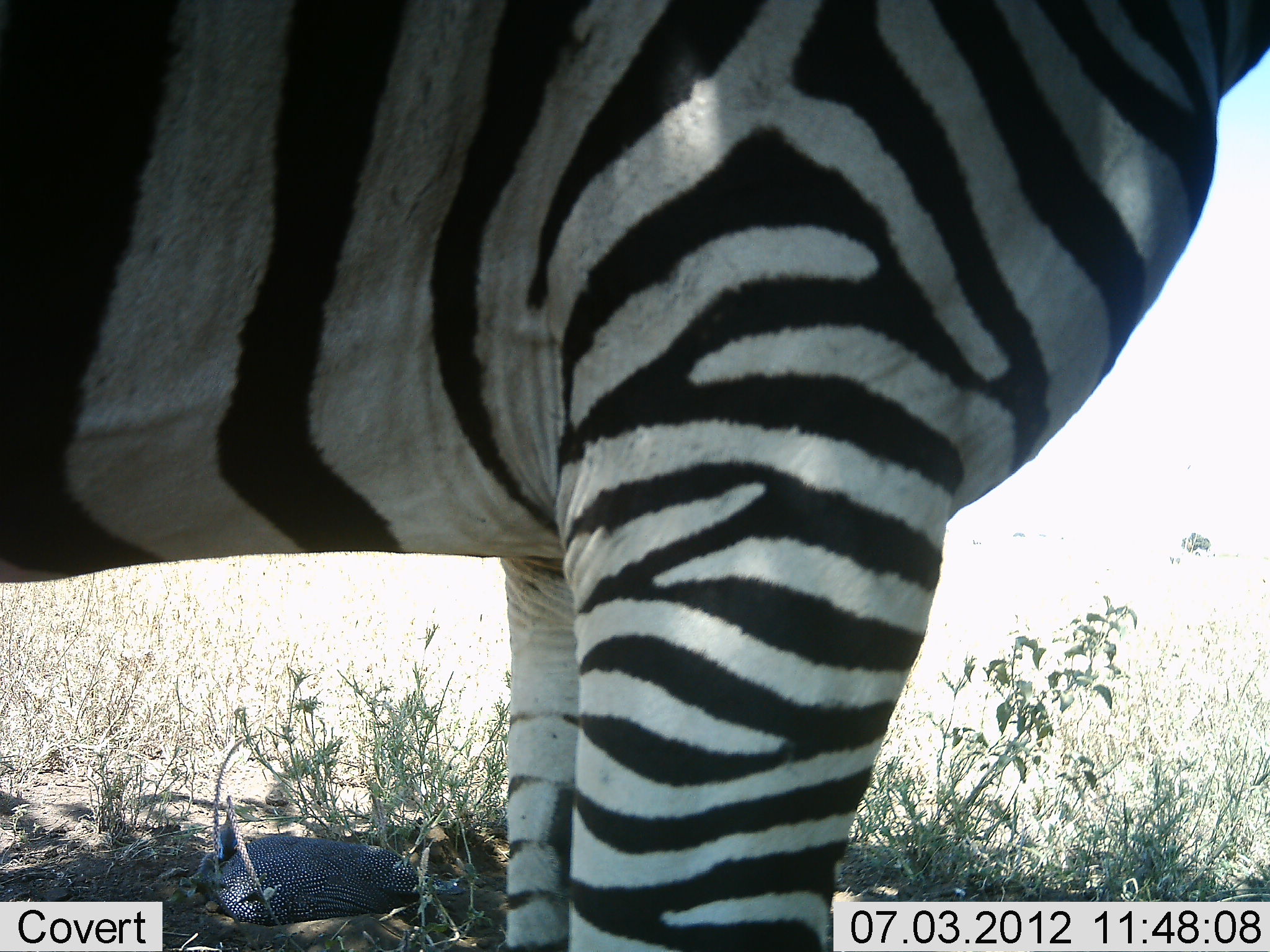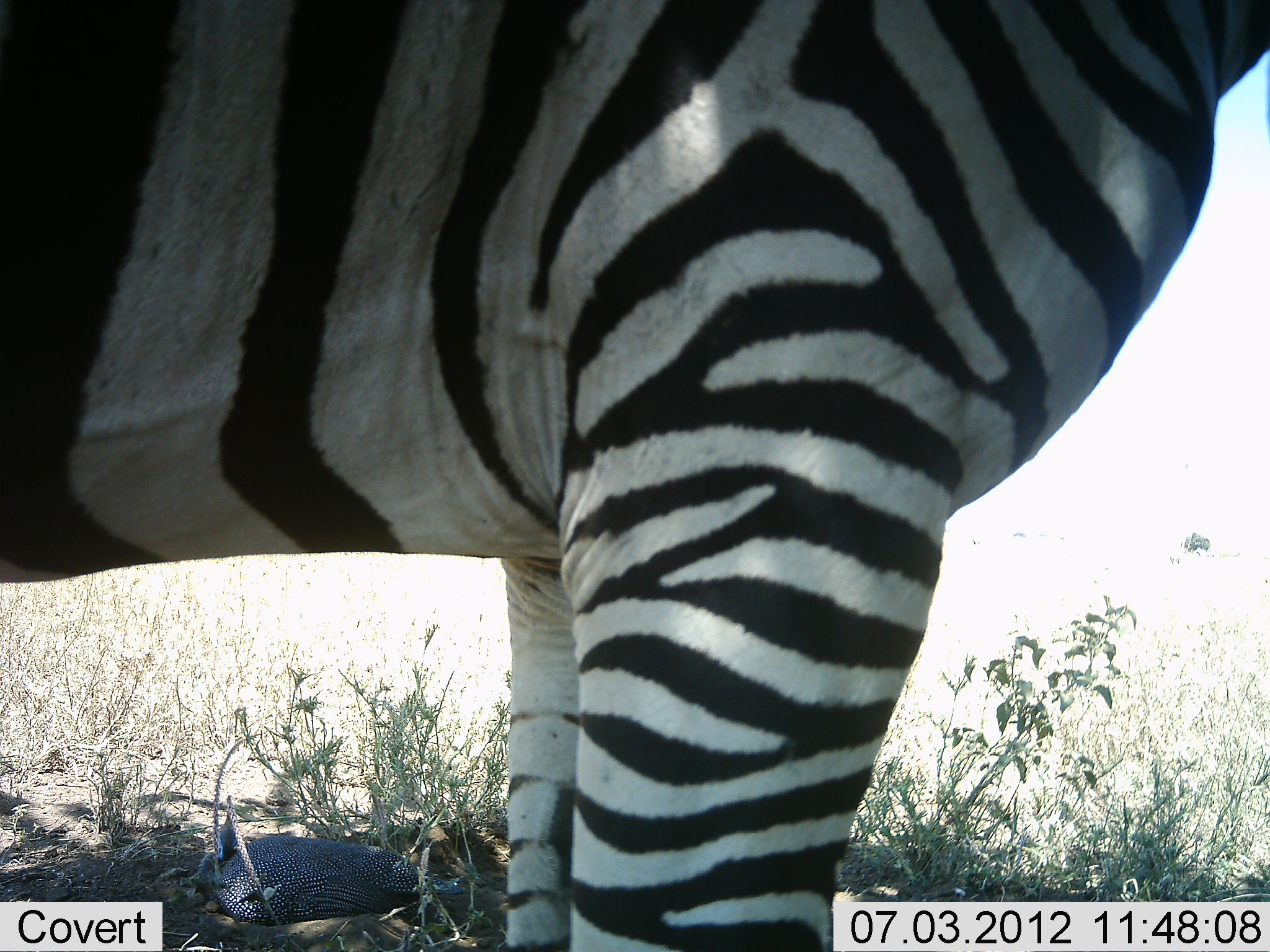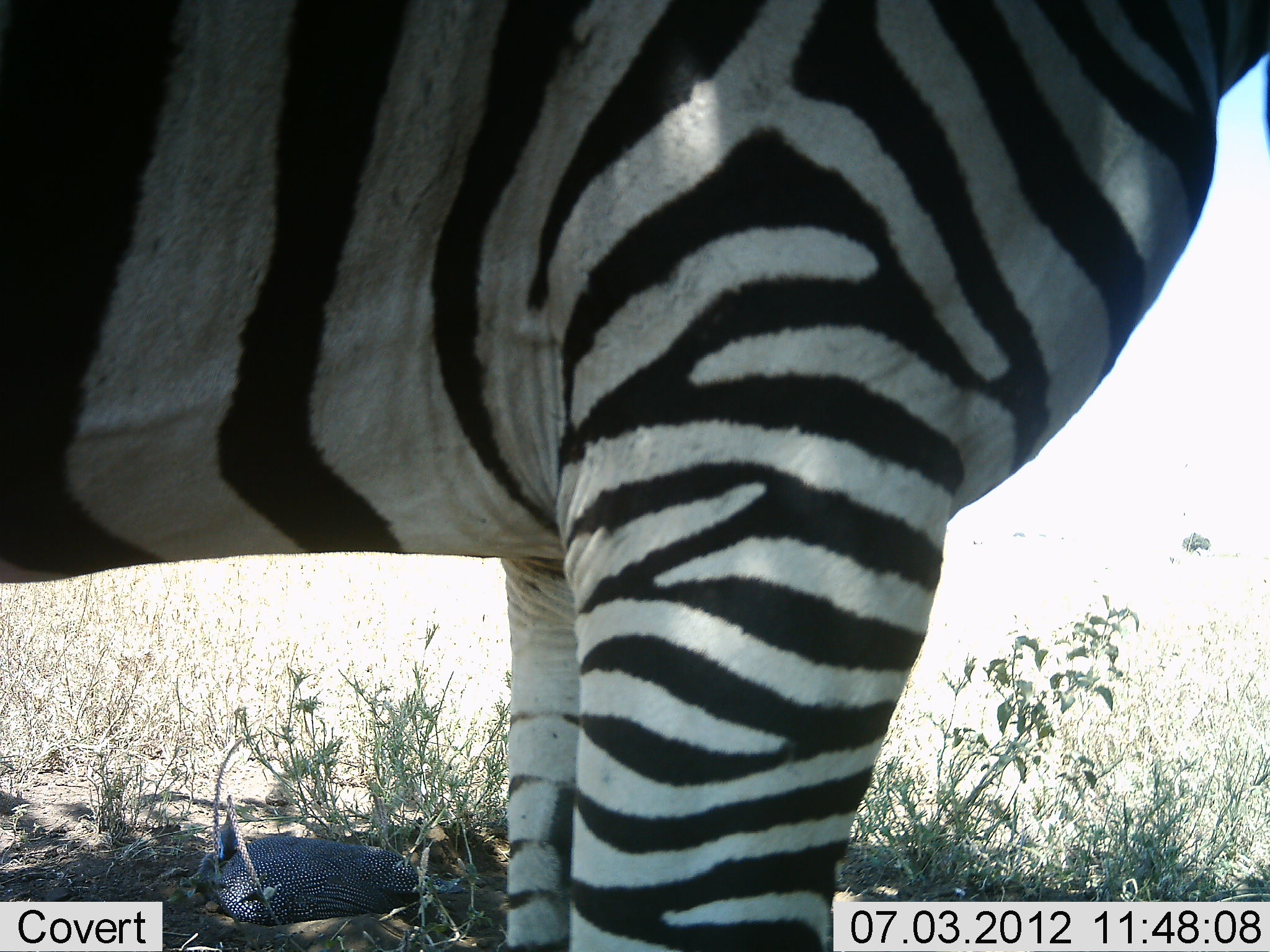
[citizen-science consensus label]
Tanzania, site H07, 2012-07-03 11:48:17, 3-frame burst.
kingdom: Animalia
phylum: Chordata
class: Mammalia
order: Perissodactyla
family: Equidae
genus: Equus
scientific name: Equus quagga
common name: plains zebra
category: zebra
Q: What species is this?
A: Zebra (plains zebra) (Equus quagga).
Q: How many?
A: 1.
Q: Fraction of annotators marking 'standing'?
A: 100%.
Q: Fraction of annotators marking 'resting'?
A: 0%.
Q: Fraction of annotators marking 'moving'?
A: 0%.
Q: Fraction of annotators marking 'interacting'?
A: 0%.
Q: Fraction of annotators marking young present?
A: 0%.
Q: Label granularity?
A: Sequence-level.